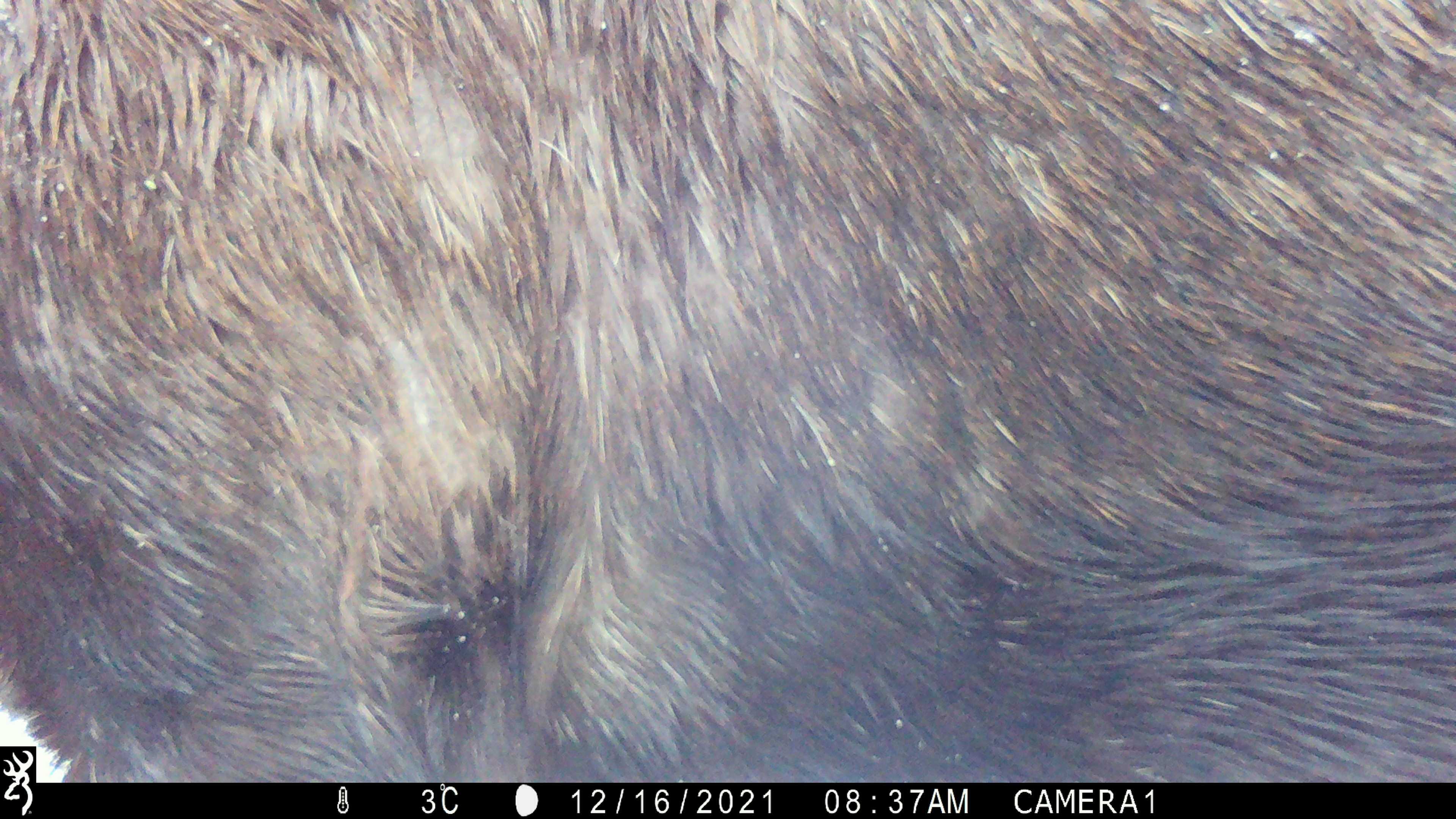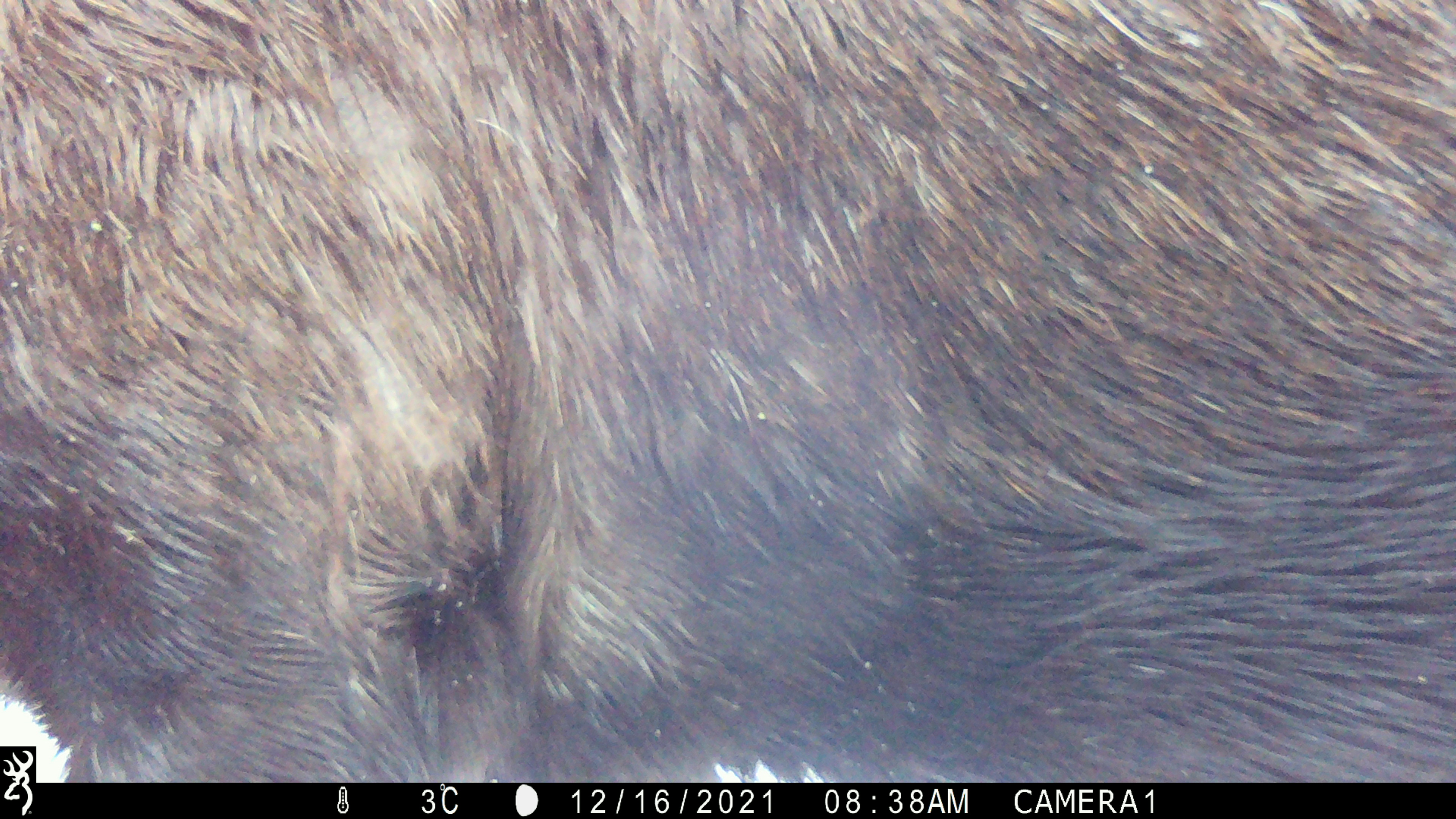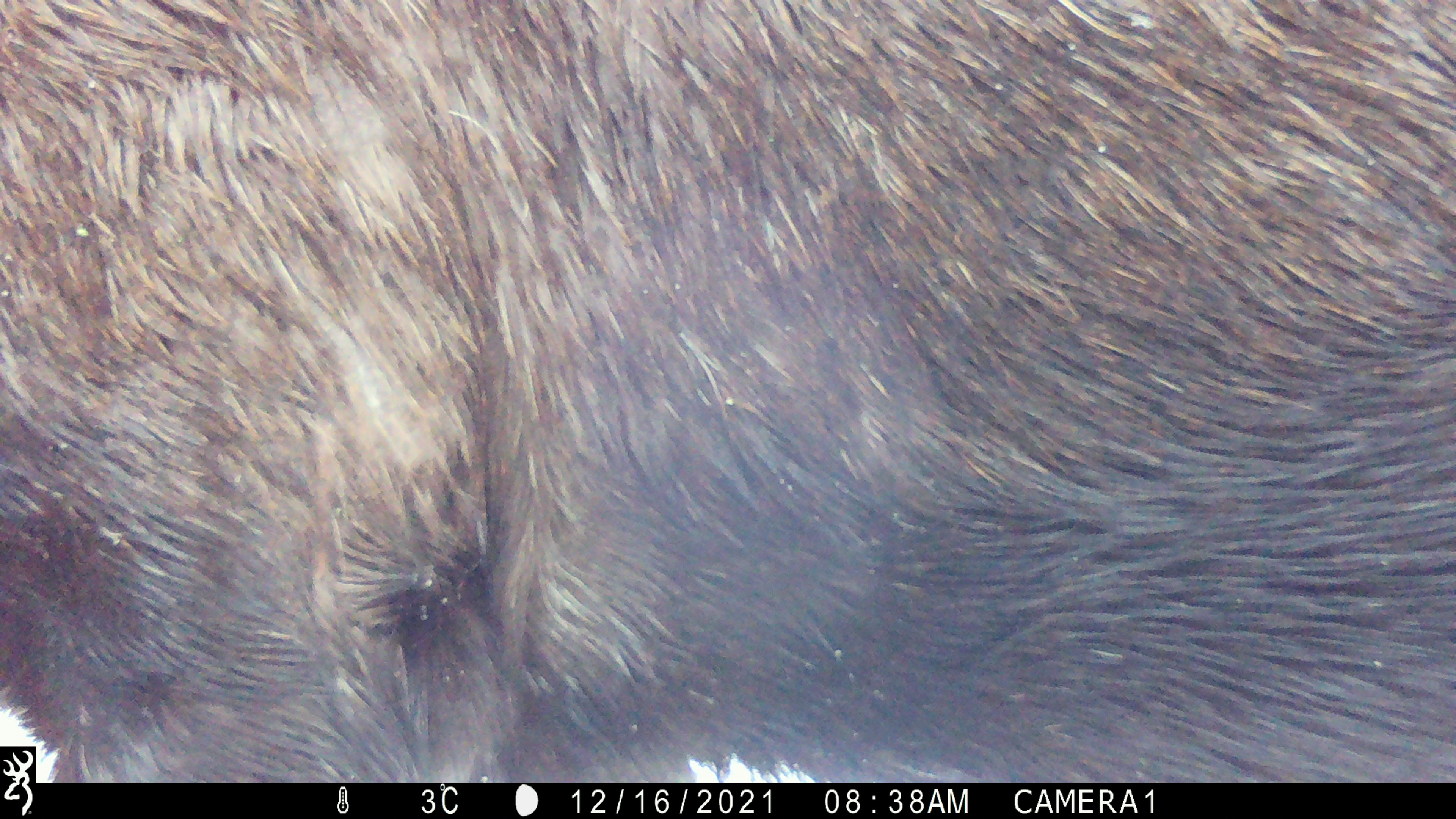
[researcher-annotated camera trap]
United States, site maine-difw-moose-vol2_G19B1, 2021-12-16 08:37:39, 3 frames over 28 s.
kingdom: Animalia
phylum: Chordata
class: Mammalia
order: Artiodactyla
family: Cervidae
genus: Alces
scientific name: Alces alces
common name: moose